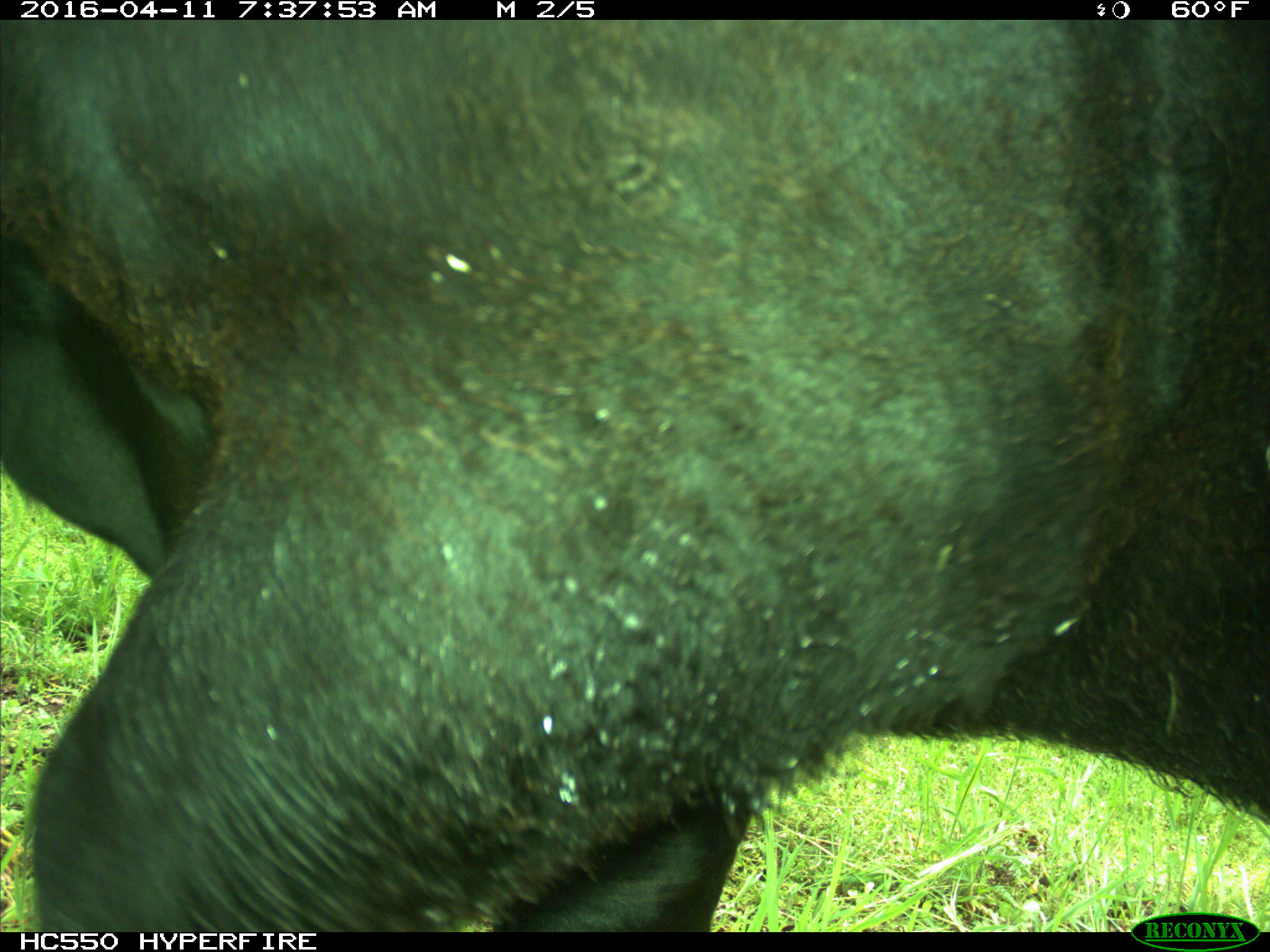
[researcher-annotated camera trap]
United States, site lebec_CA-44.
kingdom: Animalia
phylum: Chordata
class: Mammalia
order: Artiodactyla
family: Bovidae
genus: Bos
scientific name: Bos taurus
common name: domestic cow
Bos taurus (domestic cow).